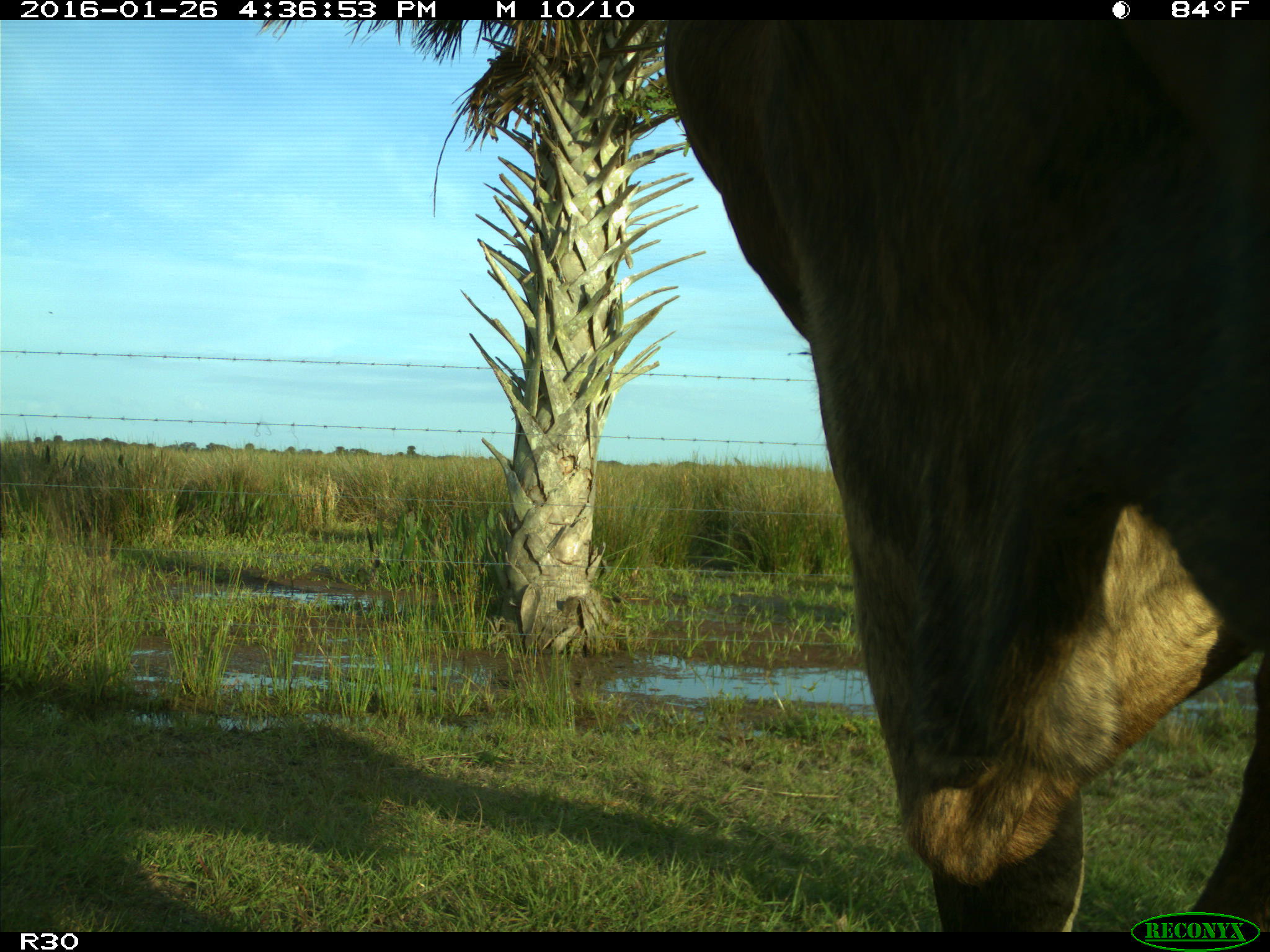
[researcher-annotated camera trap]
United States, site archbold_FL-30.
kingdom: Animalia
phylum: Chordata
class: Mammalia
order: Artiodactyla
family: Bovidae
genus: Bos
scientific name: Bos taurus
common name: domestic cow